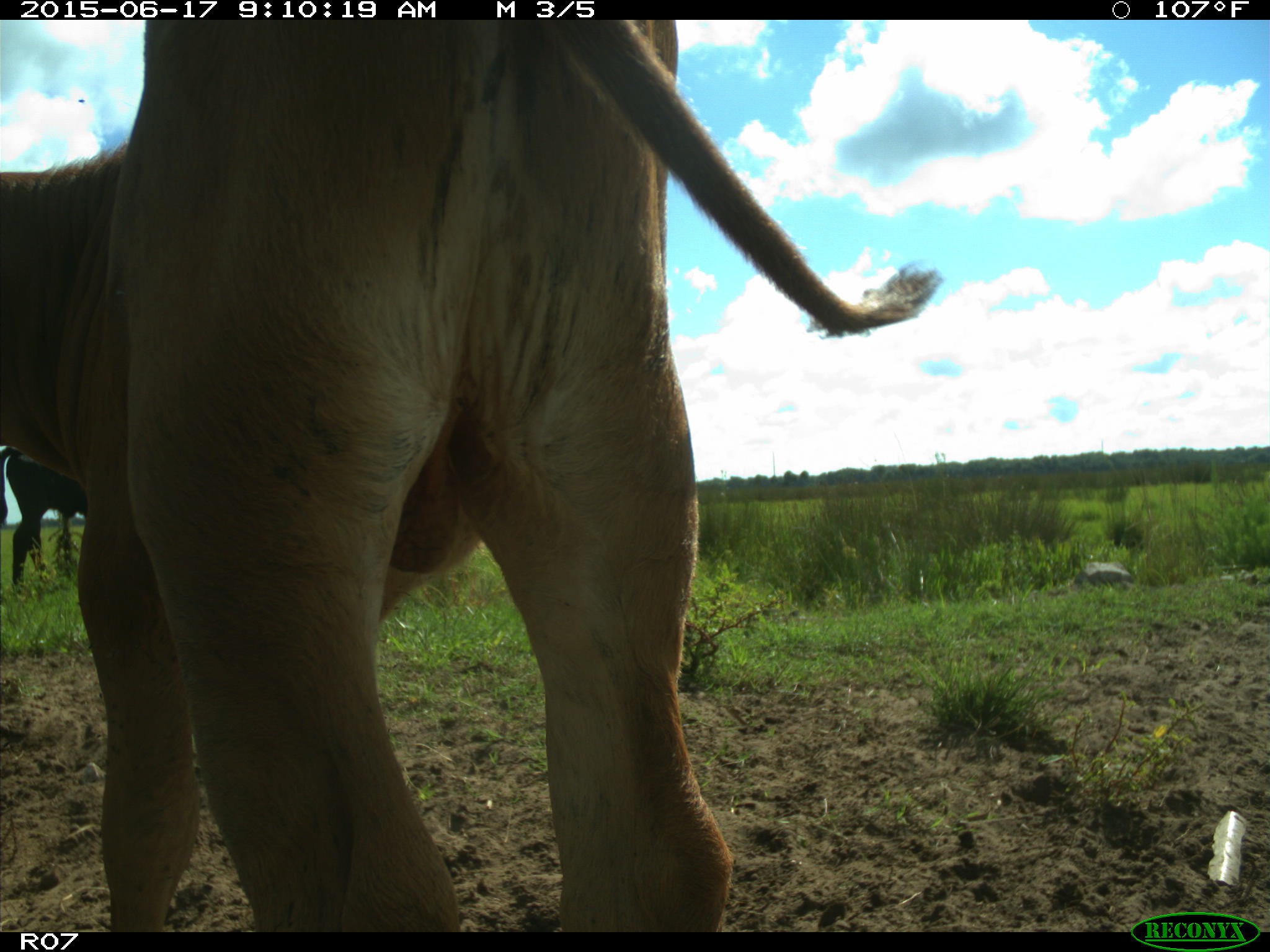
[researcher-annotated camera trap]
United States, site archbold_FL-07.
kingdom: Animalia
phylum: Chordata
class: Mammalia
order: Artiodactyla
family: Bovidae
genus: Bos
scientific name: Bos taurus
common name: domestic cow